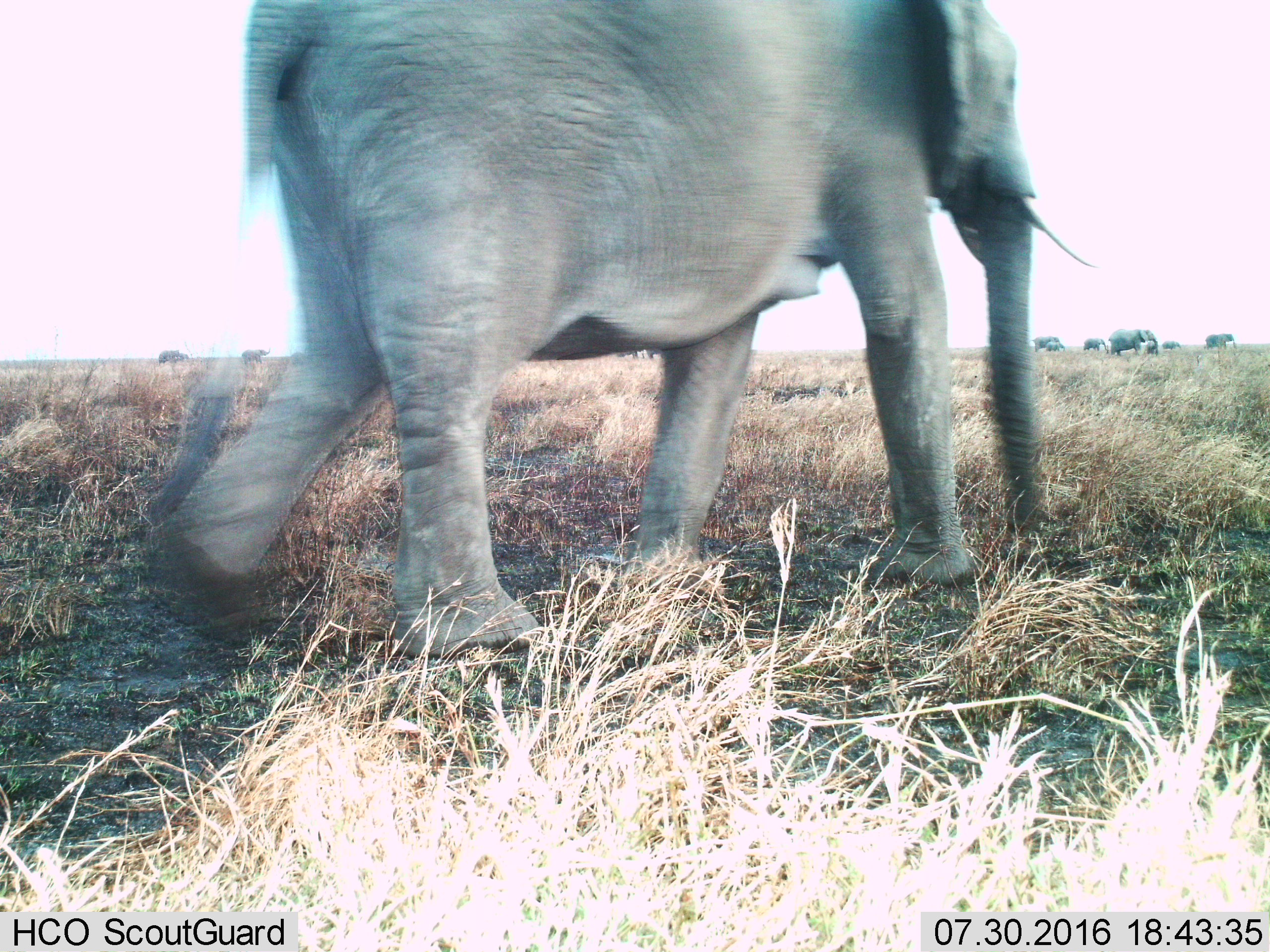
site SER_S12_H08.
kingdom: Animalia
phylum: Chordata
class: Mammalia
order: Proboscidea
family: Elephantidae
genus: Loxodonta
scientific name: Loxodonta africana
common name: african bush elephant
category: elephant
Elephant (african bush elephant) (Loxodonta africana), count 10. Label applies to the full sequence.